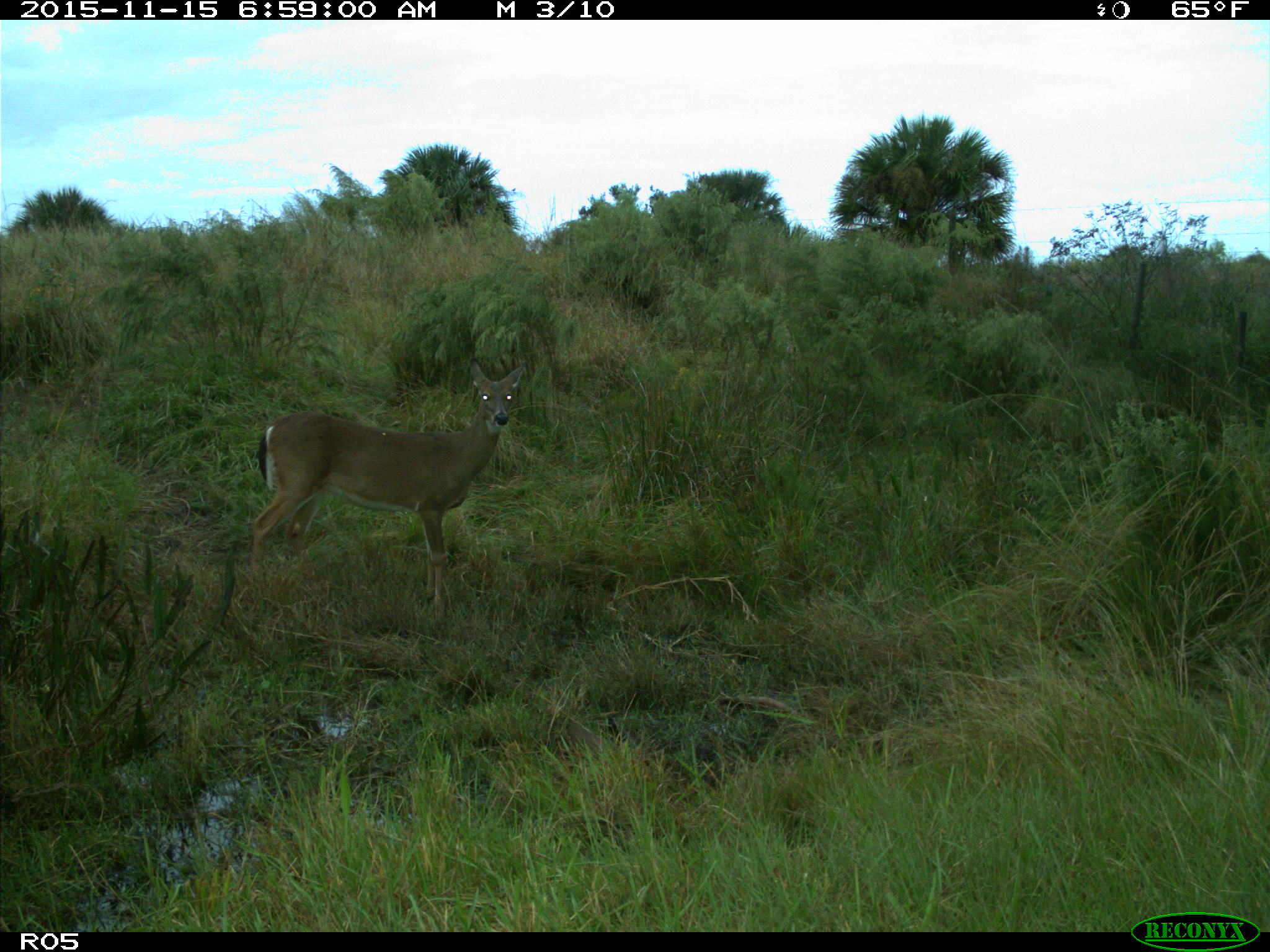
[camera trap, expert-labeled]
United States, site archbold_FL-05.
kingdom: Animalia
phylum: Chordata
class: Mammalia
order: Artiodactyla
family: Cervidae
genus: Odocoileus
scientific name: Odocoileus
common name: deer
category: unidentified deer